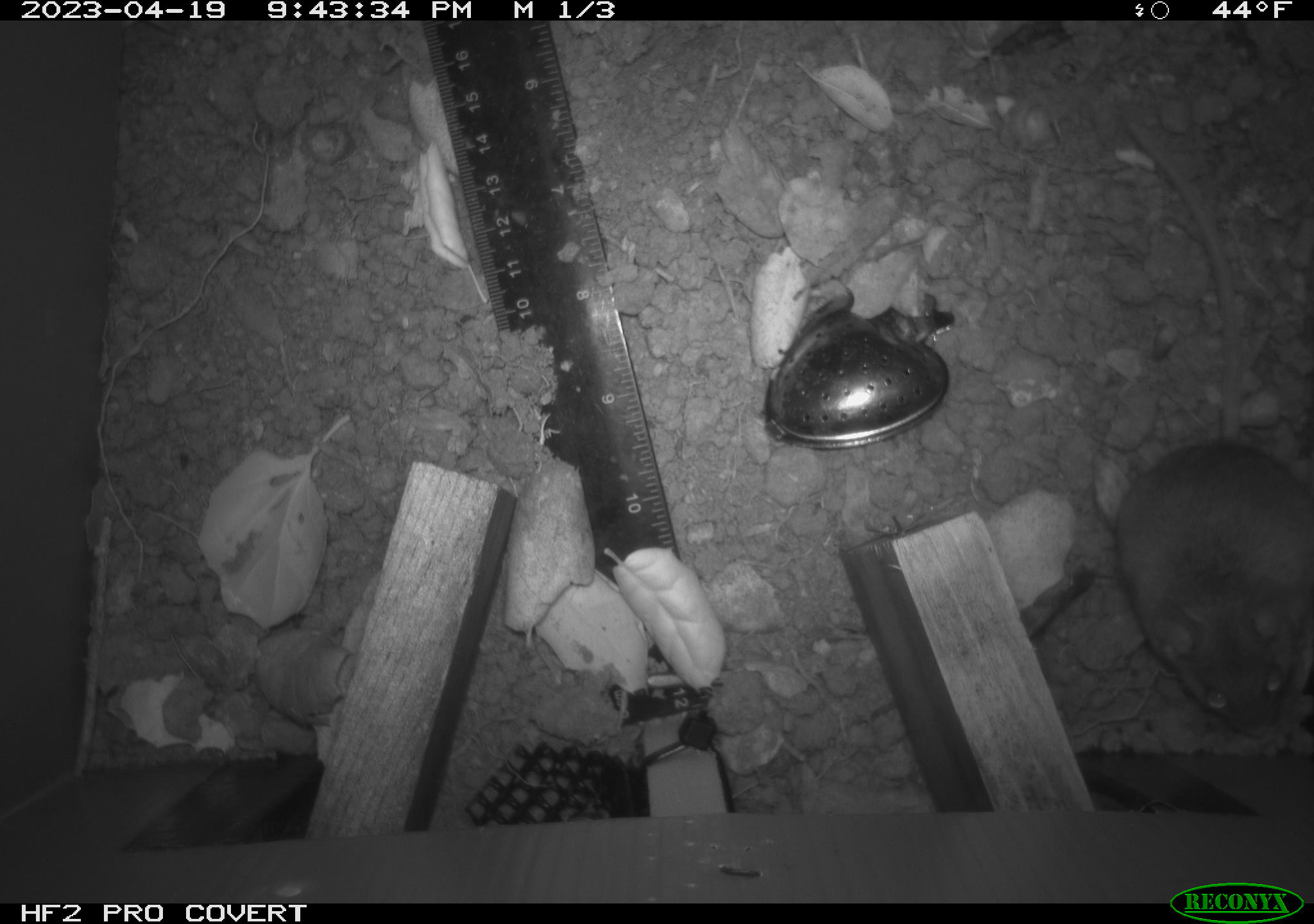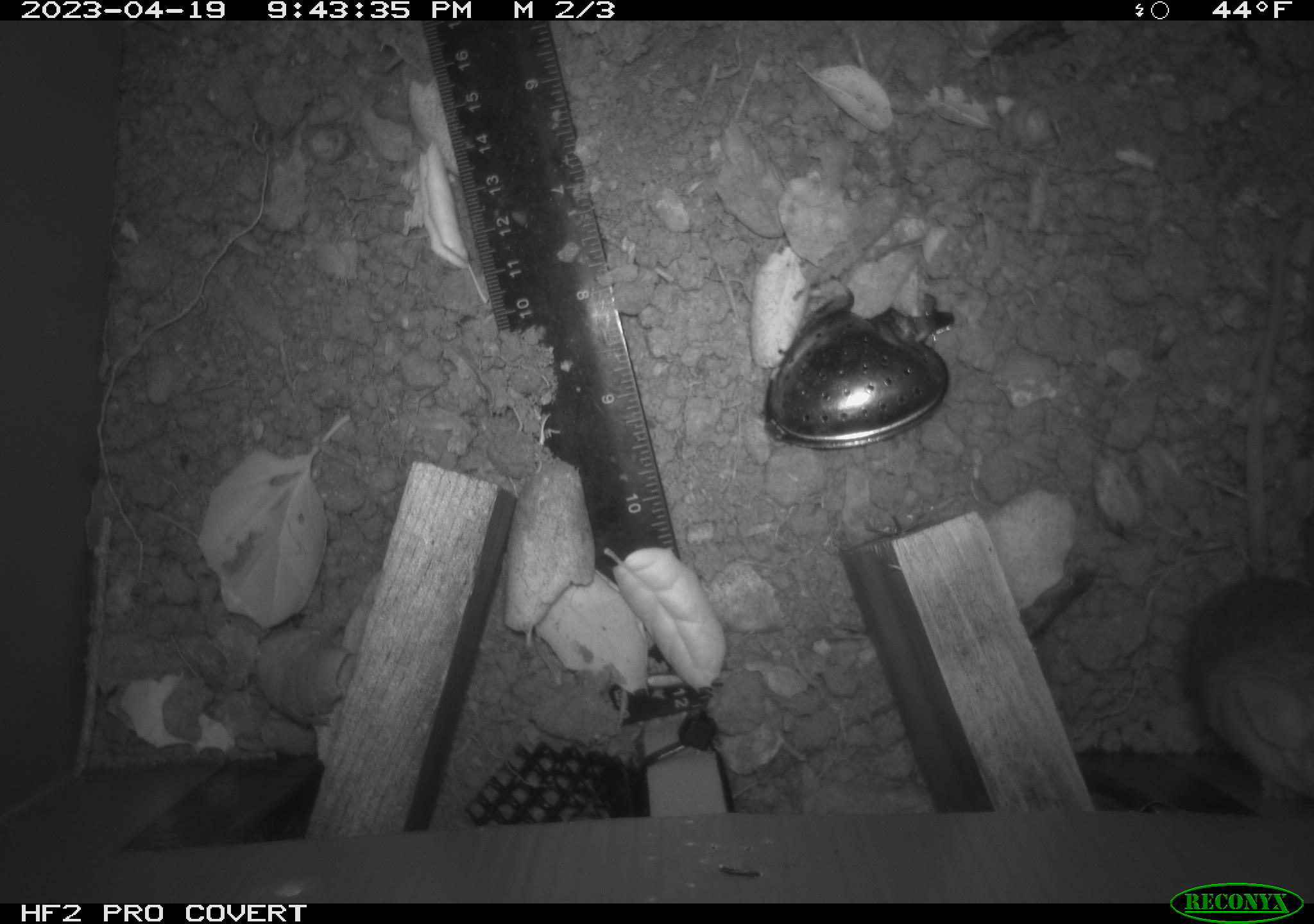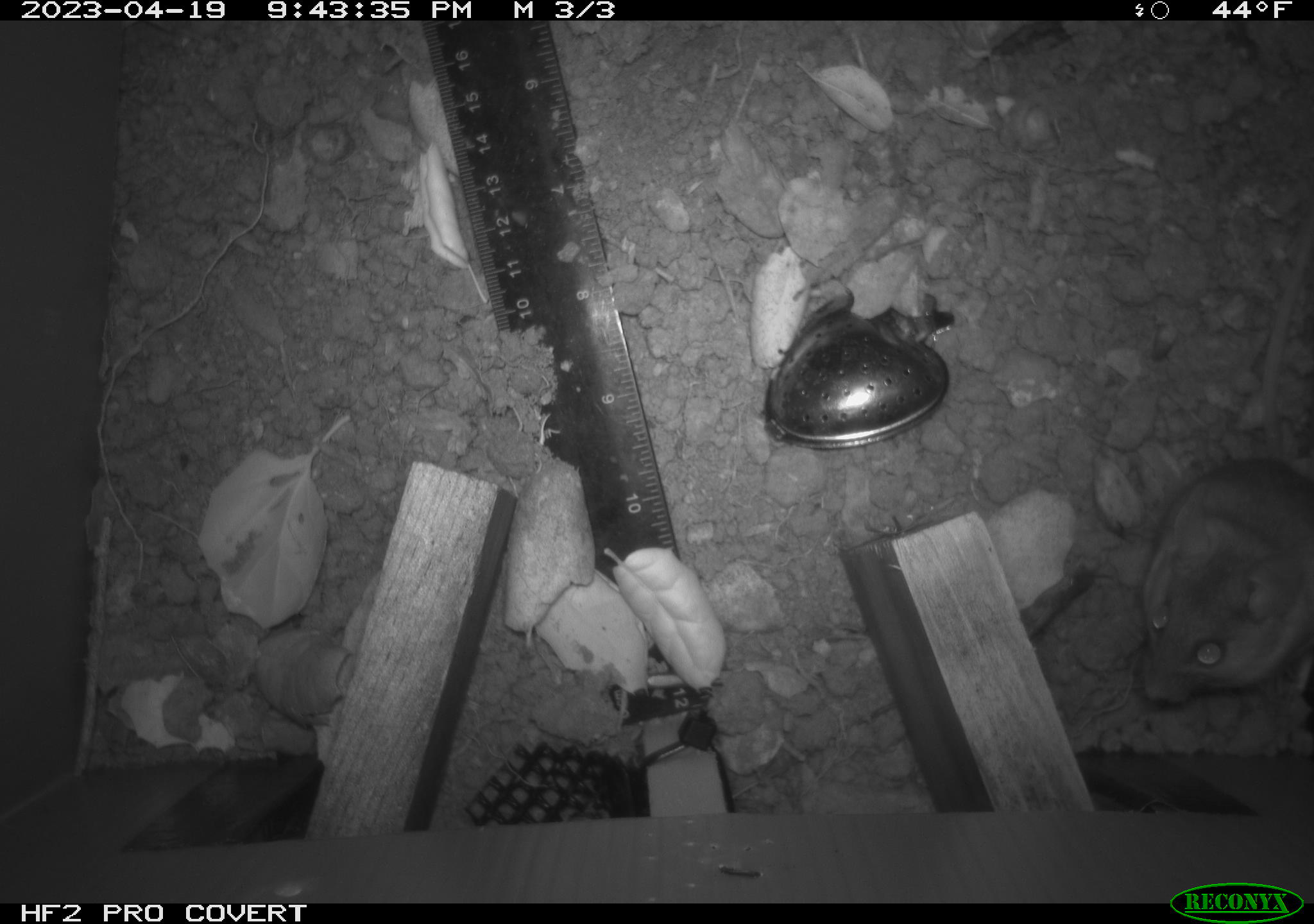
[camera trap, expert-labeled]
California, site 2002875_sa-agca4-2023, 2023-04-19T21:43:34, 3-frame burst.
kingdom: Animalia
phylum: Chordata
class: Mammalia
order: Rodentia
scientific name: Rodentia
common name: mouse species